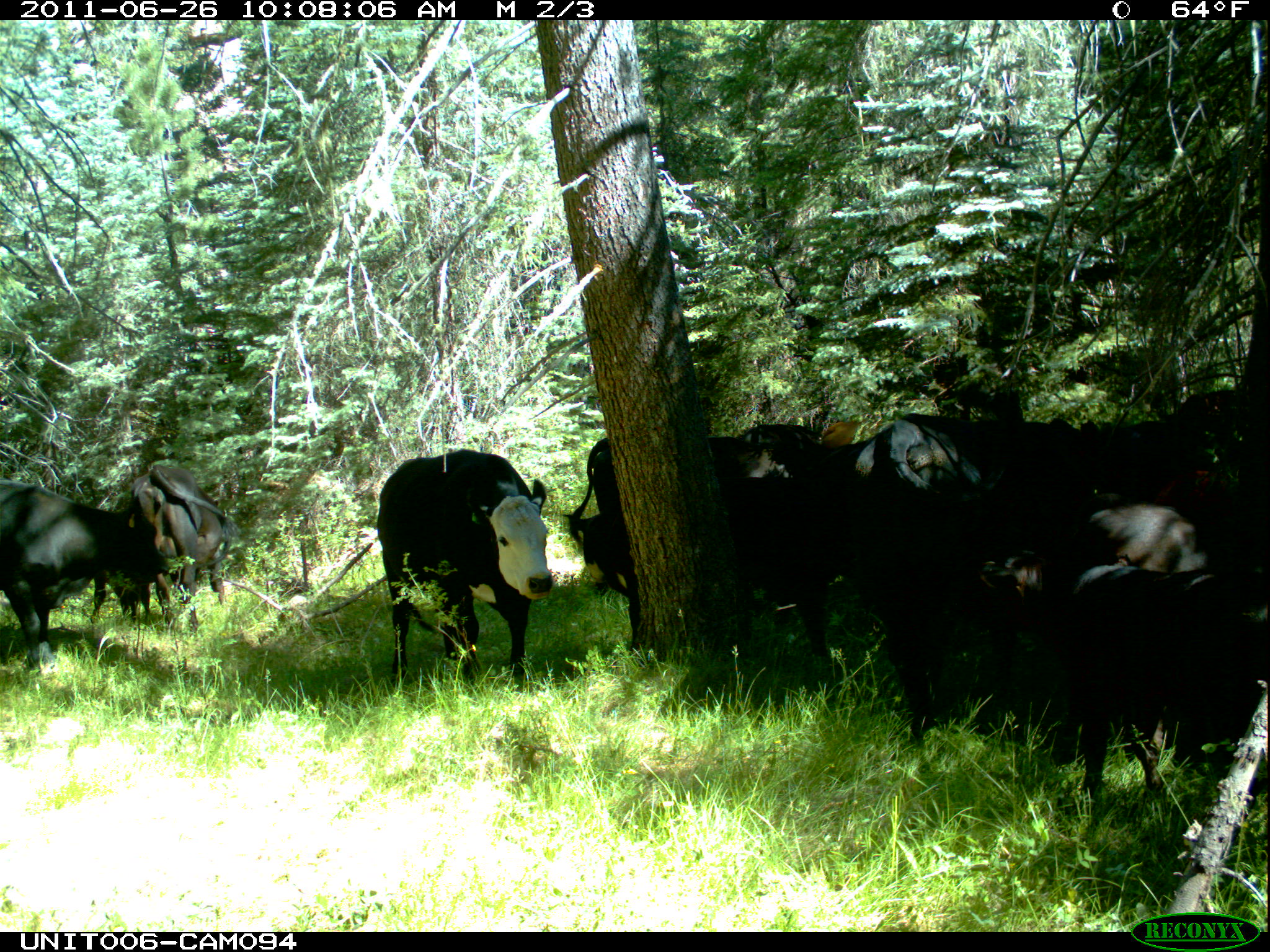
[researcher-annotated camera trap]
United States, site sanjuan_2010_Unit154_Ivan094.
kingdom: Animalia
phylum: Chordata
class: Mammalia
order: Artiodactyla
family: Bovidae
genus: Bos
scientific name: Bos taurus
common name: domestic cow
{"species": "Bos taurus (domestic cow)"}